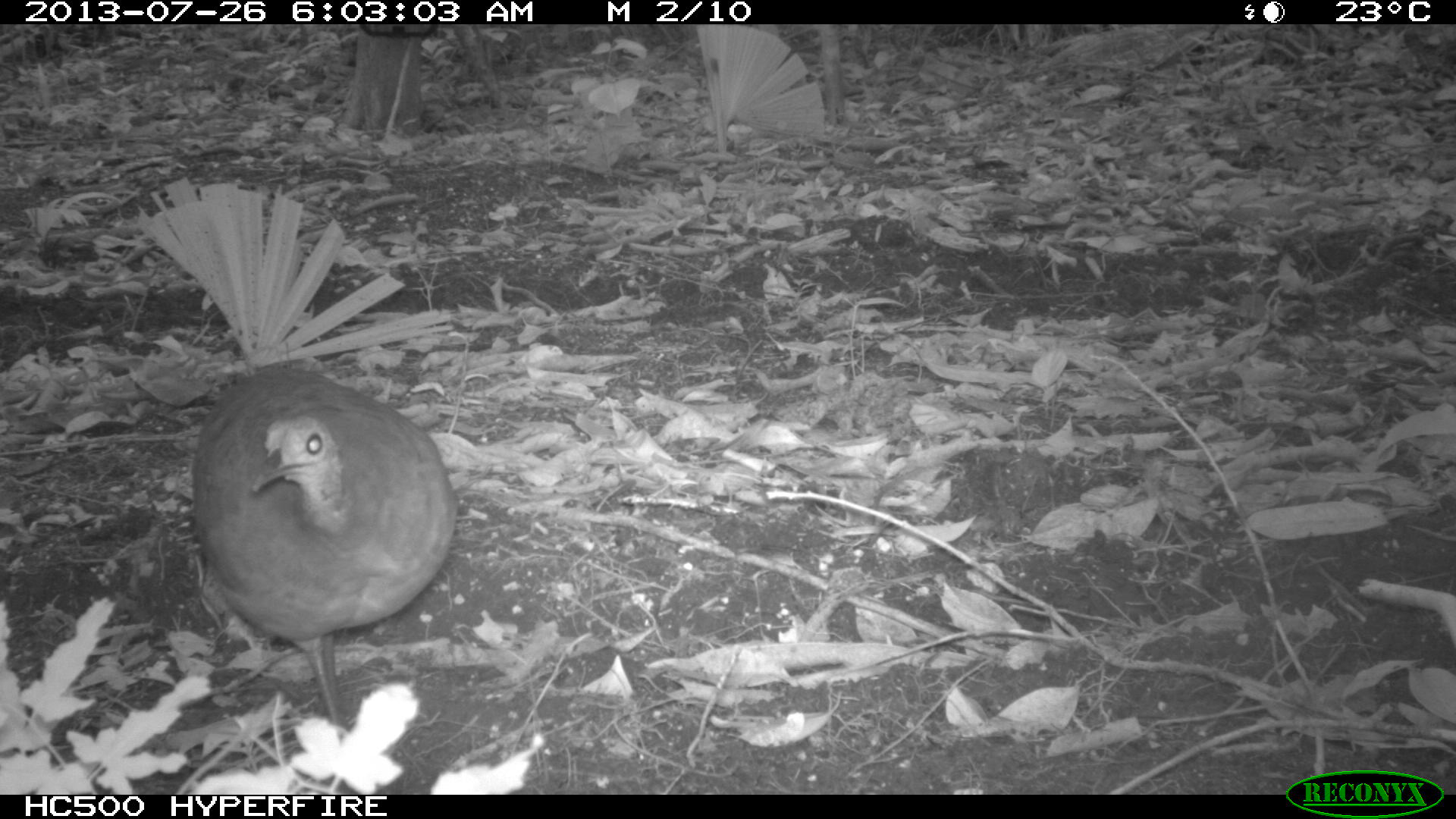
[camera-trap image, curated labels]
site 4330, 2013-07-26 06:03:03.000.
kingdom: Animalia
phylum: Chordata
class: Aves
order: Tinamiformes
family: Tinamidae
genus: Tinamus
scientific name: Tinamus major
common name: great tinamou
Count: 1.